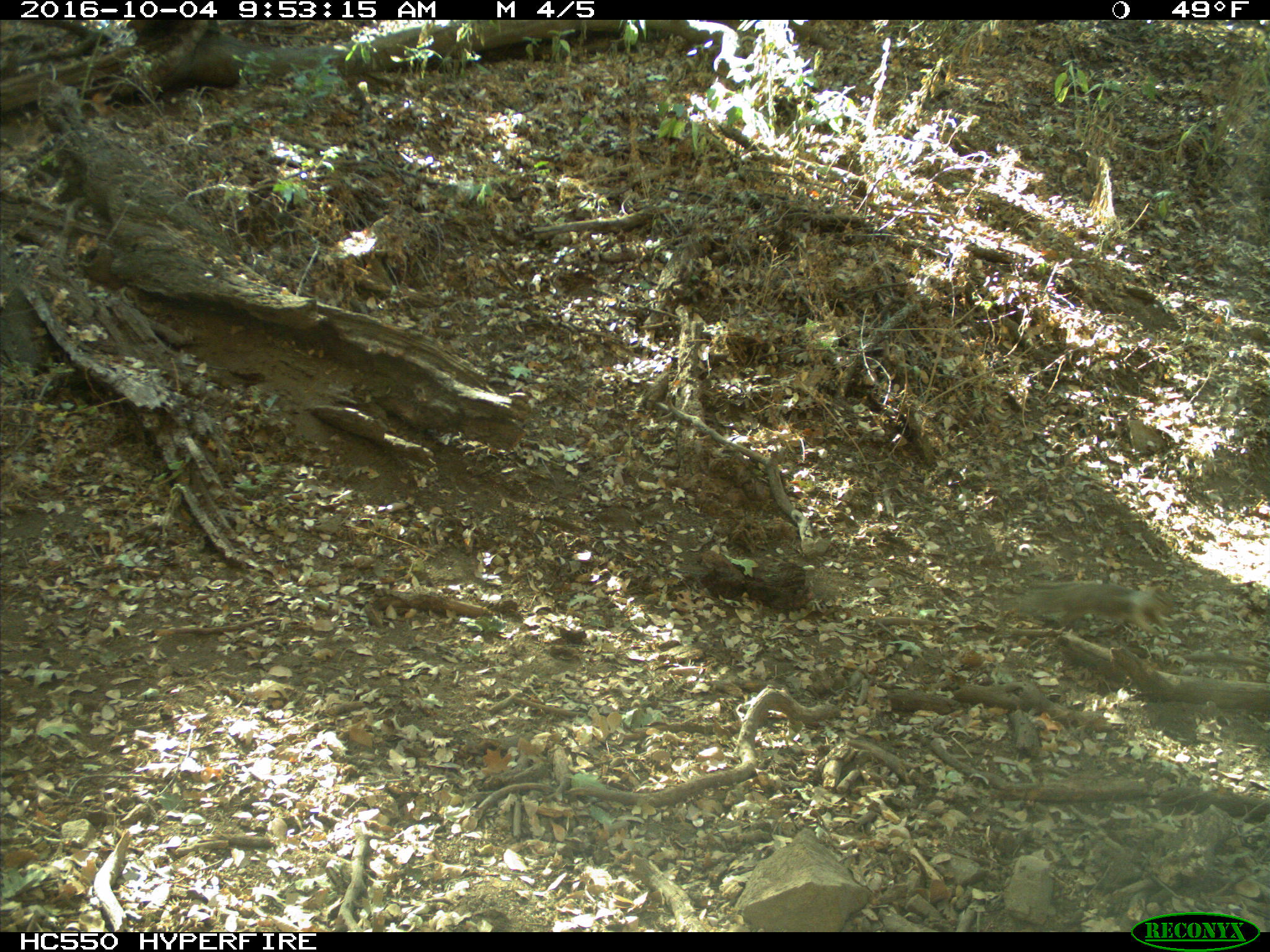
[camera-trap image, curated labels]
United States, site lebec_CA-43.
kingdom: Animalia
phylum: Chordata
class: Mammalia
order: Rodentia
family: Sciuridae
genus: Otospermophilus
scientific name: Otospermophilus beecheyi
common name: california ground squirrel